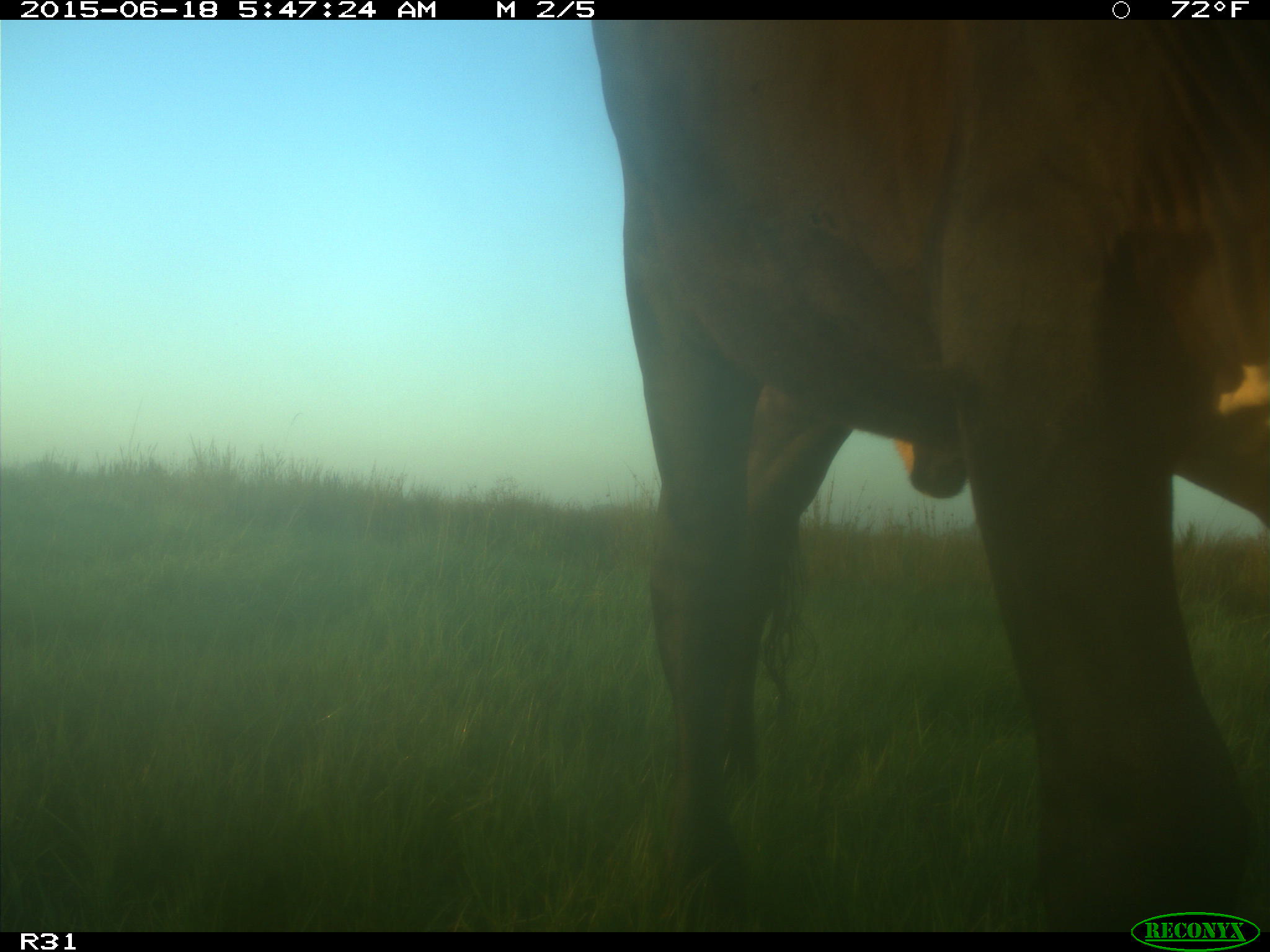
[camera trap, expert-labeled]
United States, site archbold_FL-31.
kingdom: Animalia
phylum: Chordata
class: Mammalia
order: Artiodactyla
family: Bovidae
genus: Bos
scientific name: Bos taurus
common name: domestic cow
Bos taurus (domestic cow).